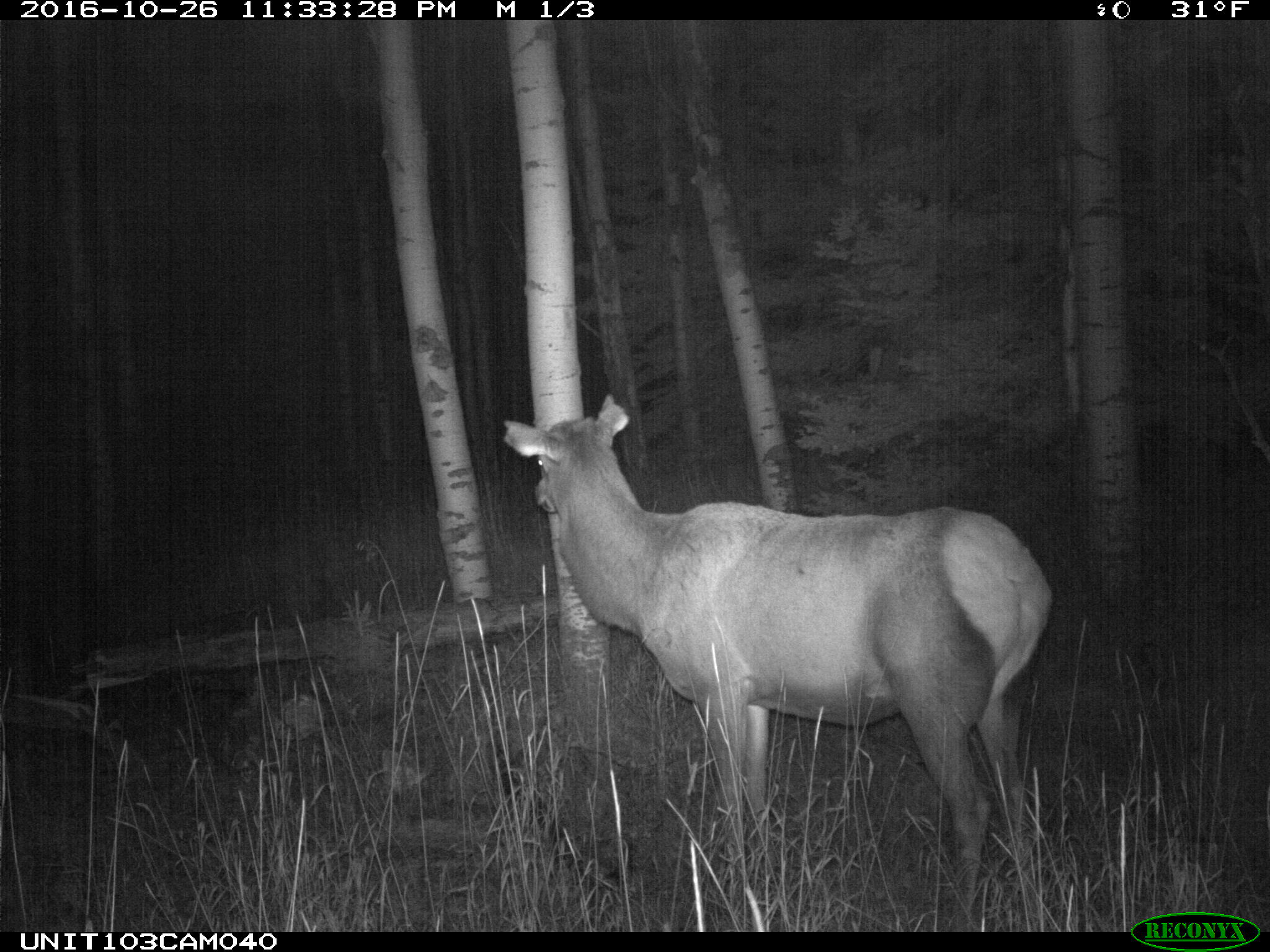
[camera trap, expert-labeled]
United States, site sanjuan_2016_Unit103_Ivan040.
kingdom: Animalia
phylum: Chordata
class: Mammalia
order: Artiodactyla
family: Cervidae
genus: Cervus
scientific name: Cervus elaphus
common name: red deer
Cervus elaphus (red deer).